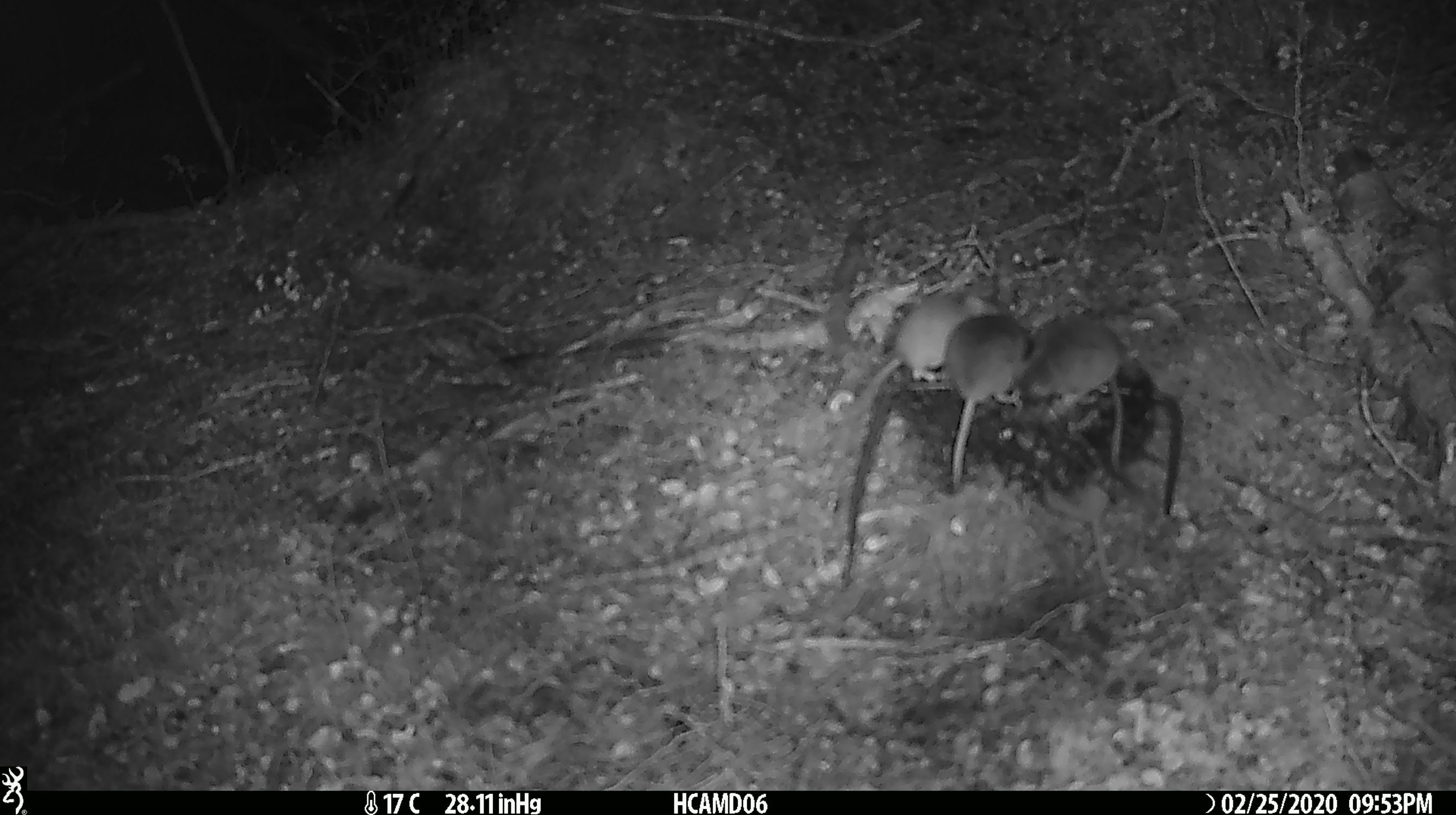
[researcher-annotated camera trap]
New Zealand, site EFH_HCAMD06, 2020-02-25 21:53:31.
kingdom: Animalia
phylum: Chordata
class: Mammalia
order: Rodentia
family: Muridae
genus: Mus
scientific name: Mus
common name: mouse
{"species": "mouse (Mus)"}